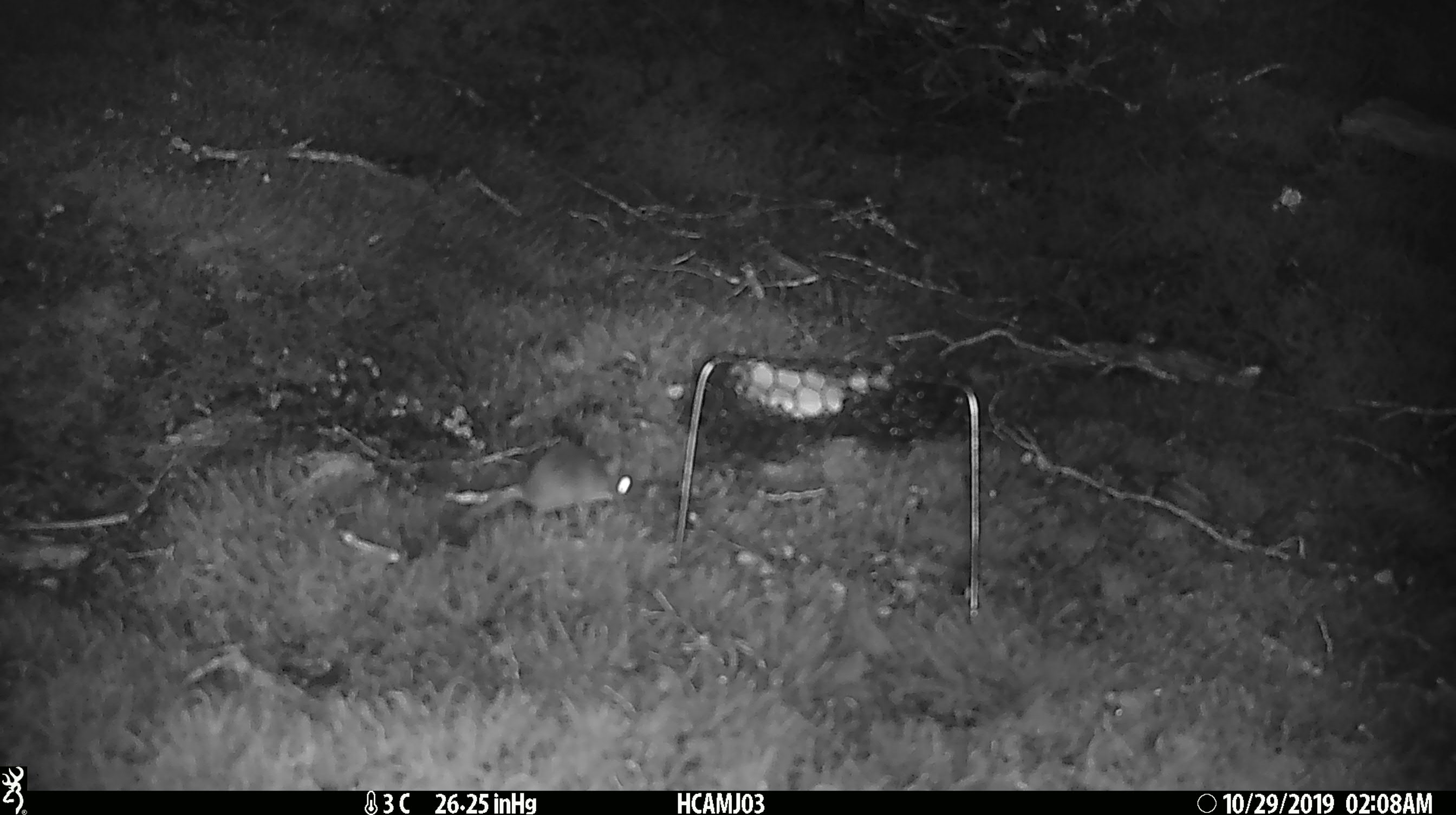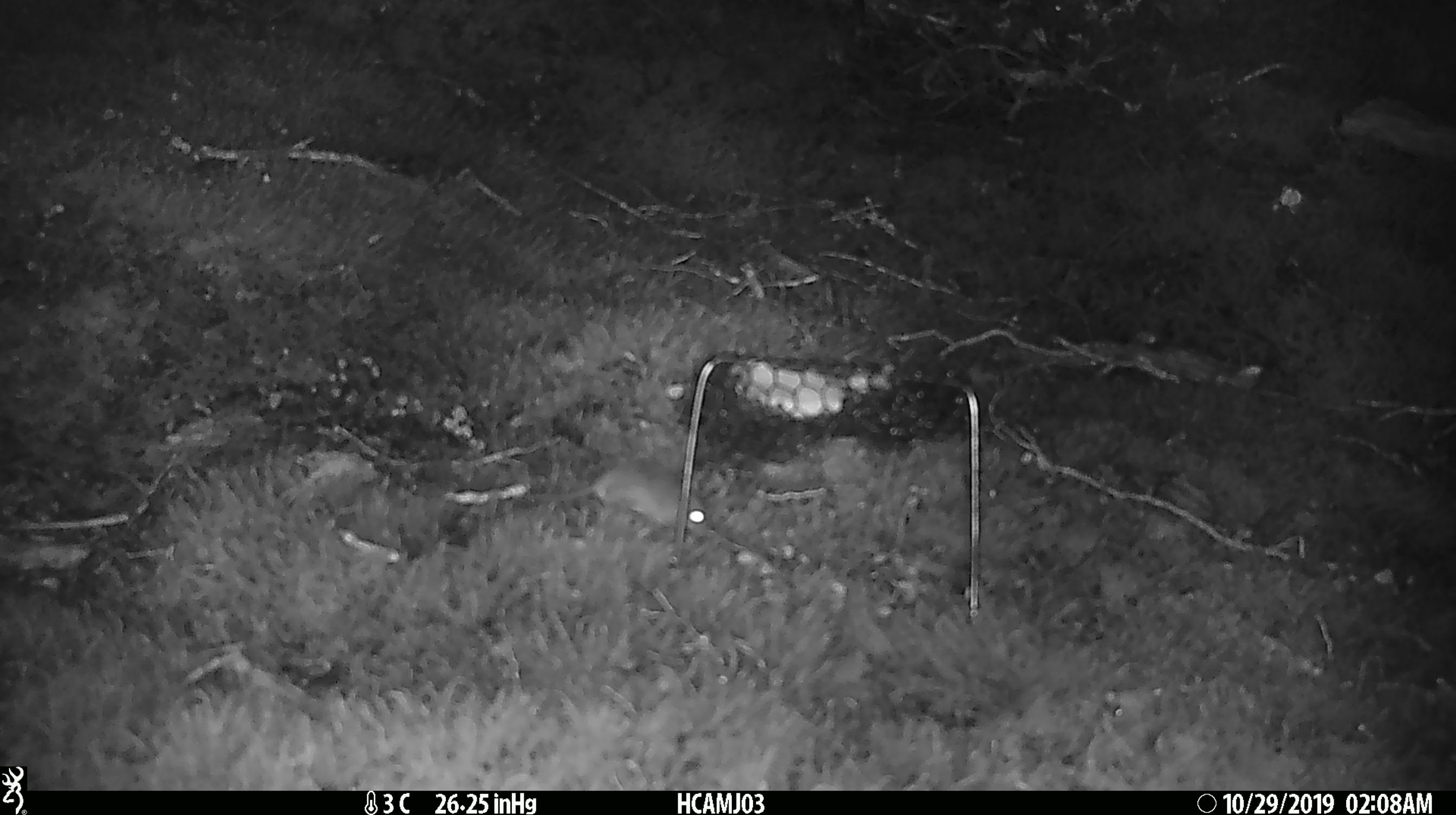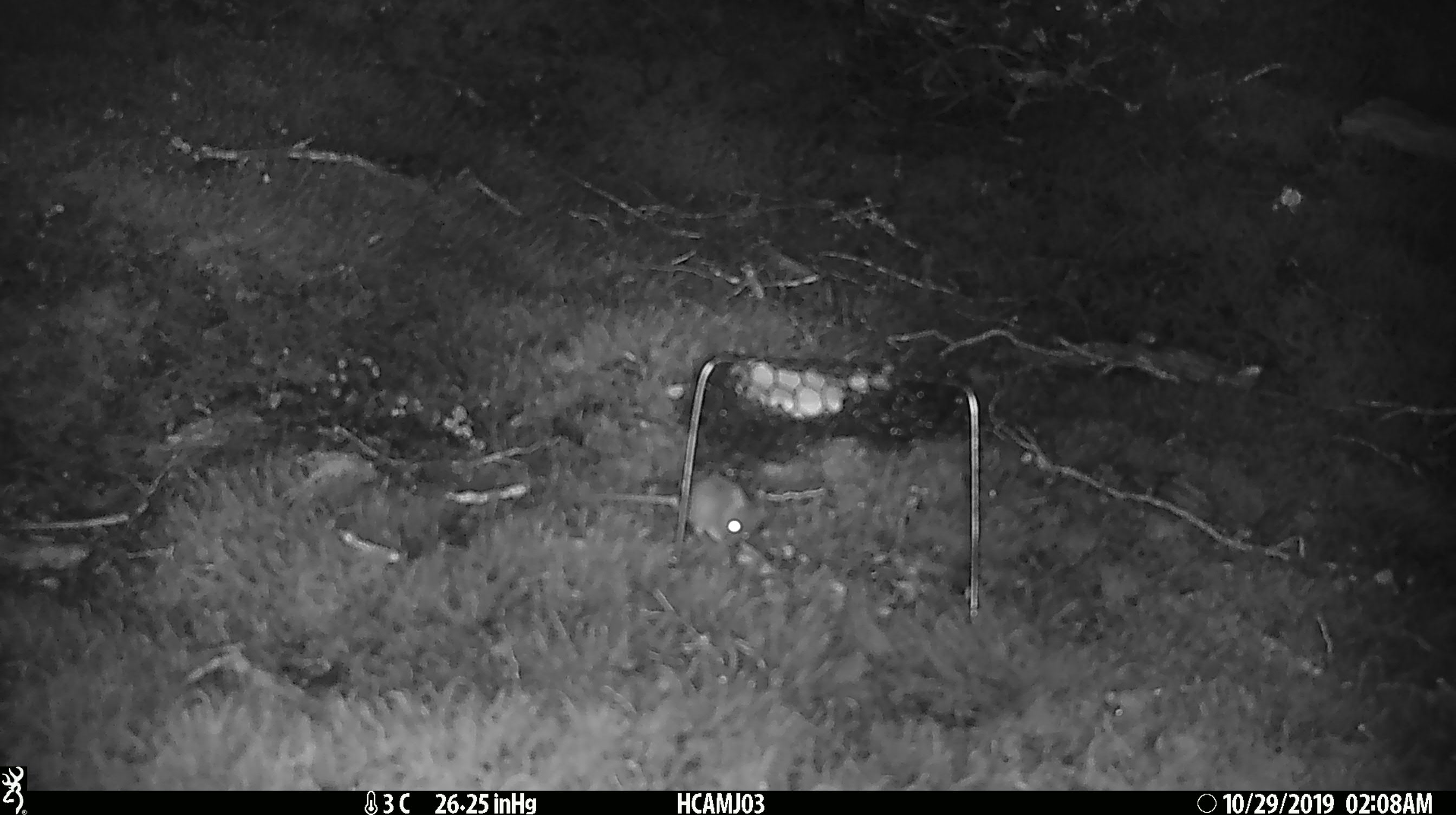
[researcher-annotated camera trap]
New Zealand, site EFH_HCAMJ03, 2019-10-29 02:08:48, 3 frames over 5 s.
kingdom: Animalia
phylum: Chordata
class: Mammalia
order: Rodentia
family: Muridae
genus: Mus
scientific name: Mus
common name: mouse